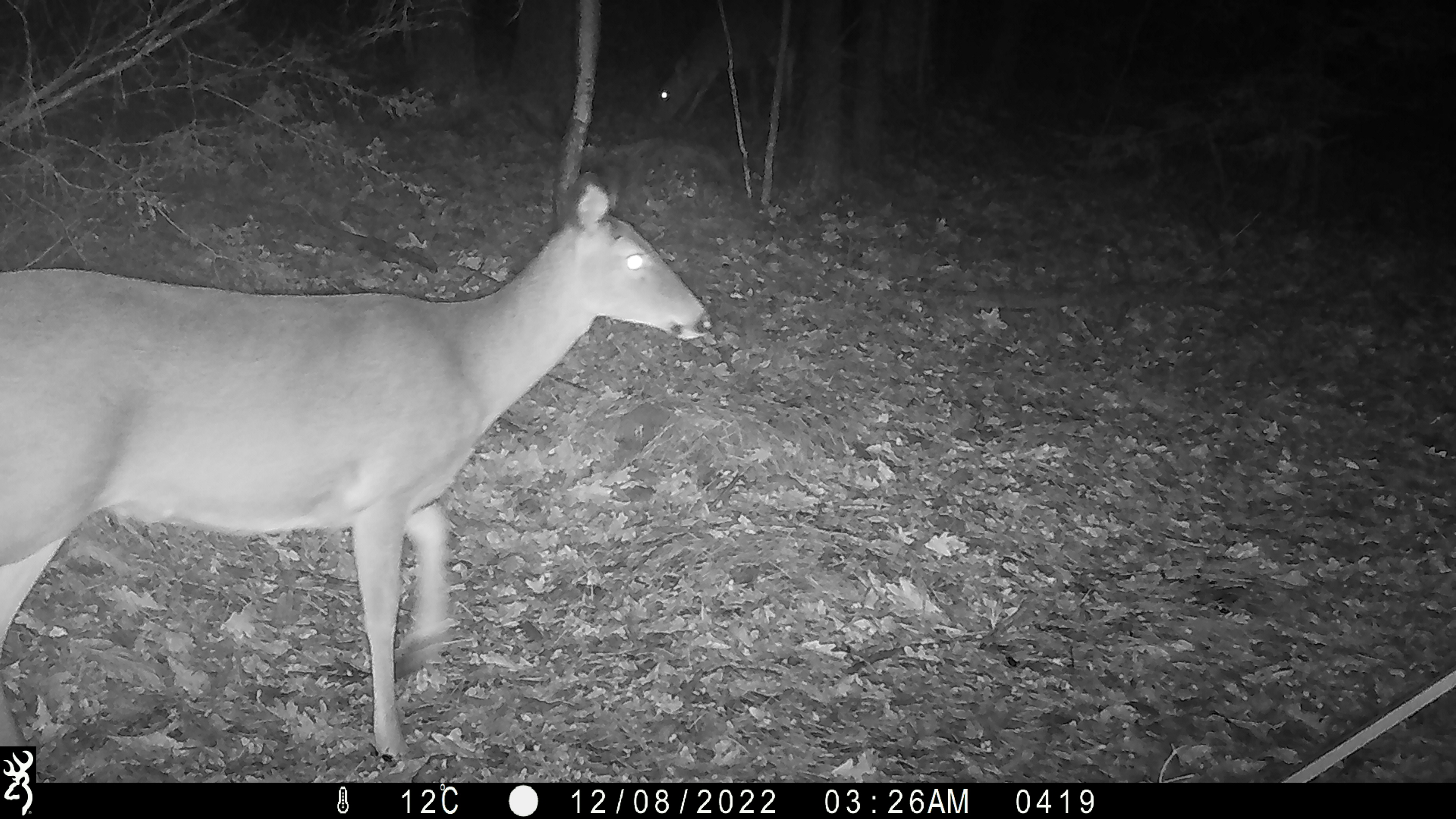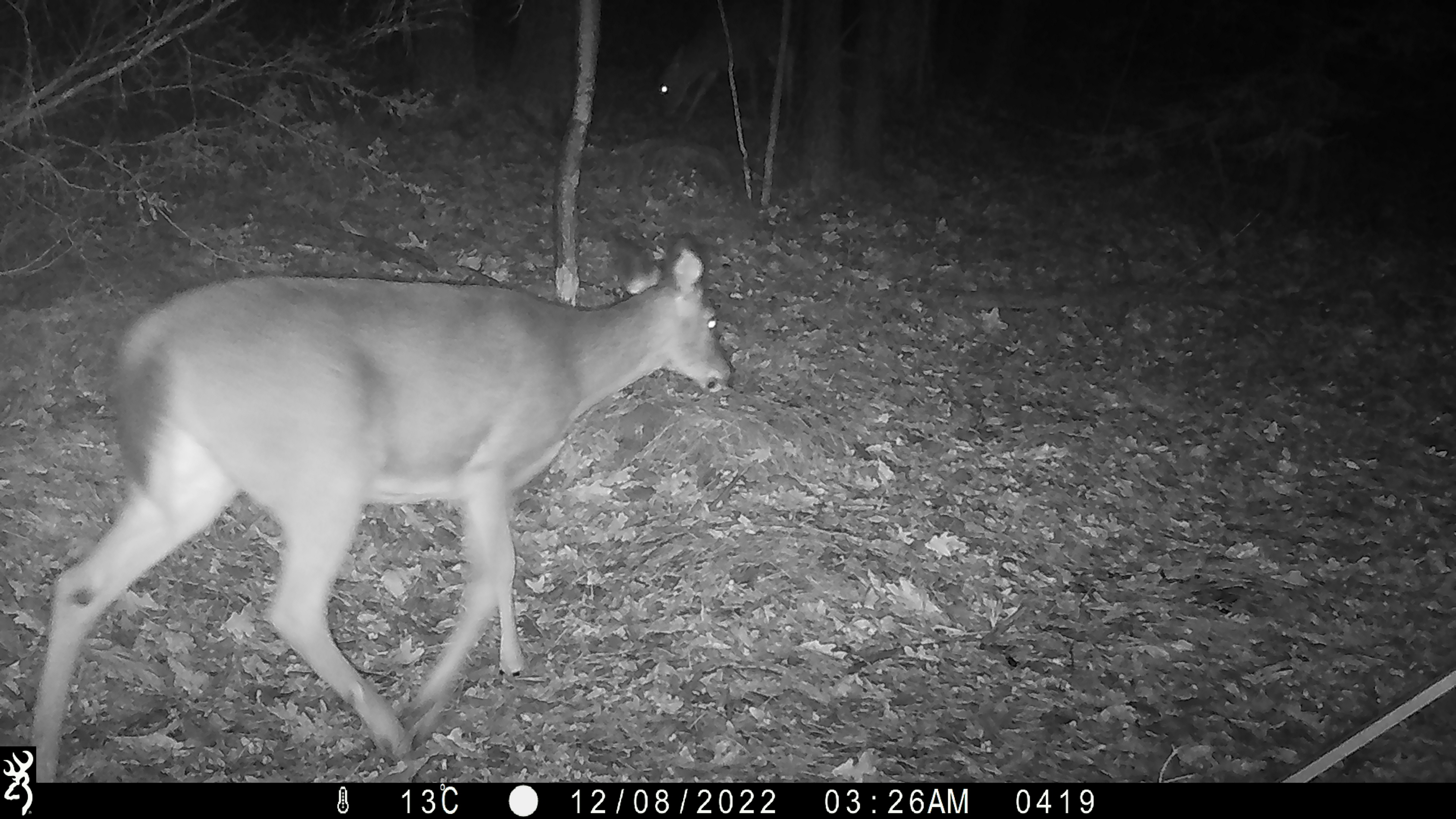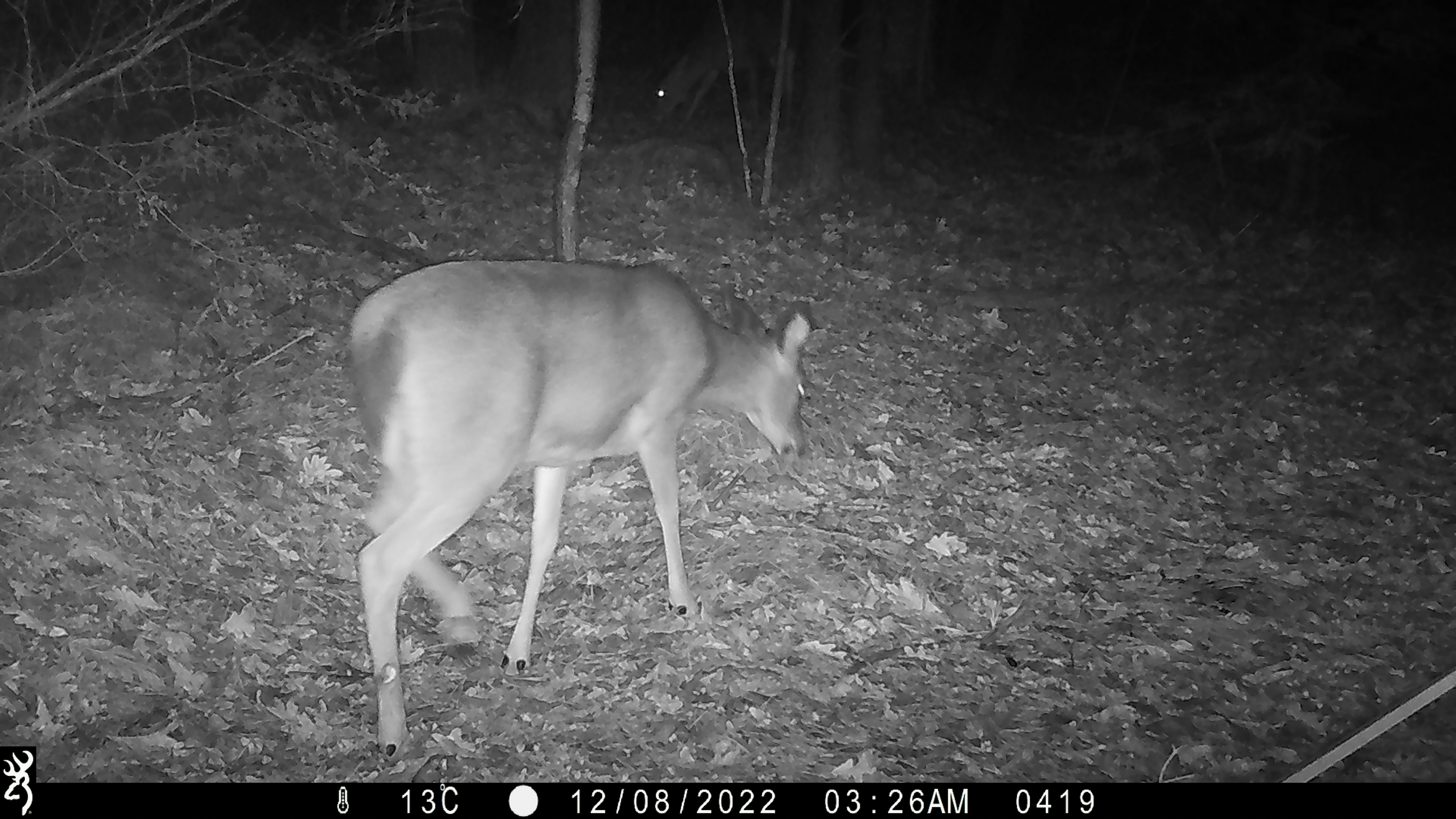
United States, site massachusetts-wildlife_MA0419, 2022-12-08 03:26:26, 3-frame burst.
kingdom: Animalia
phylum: Chordata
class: Mammalia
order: Artiodactyla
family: Cervidae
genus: Odocoileus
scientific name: Odocoileus virginianus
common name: white-tailed deer